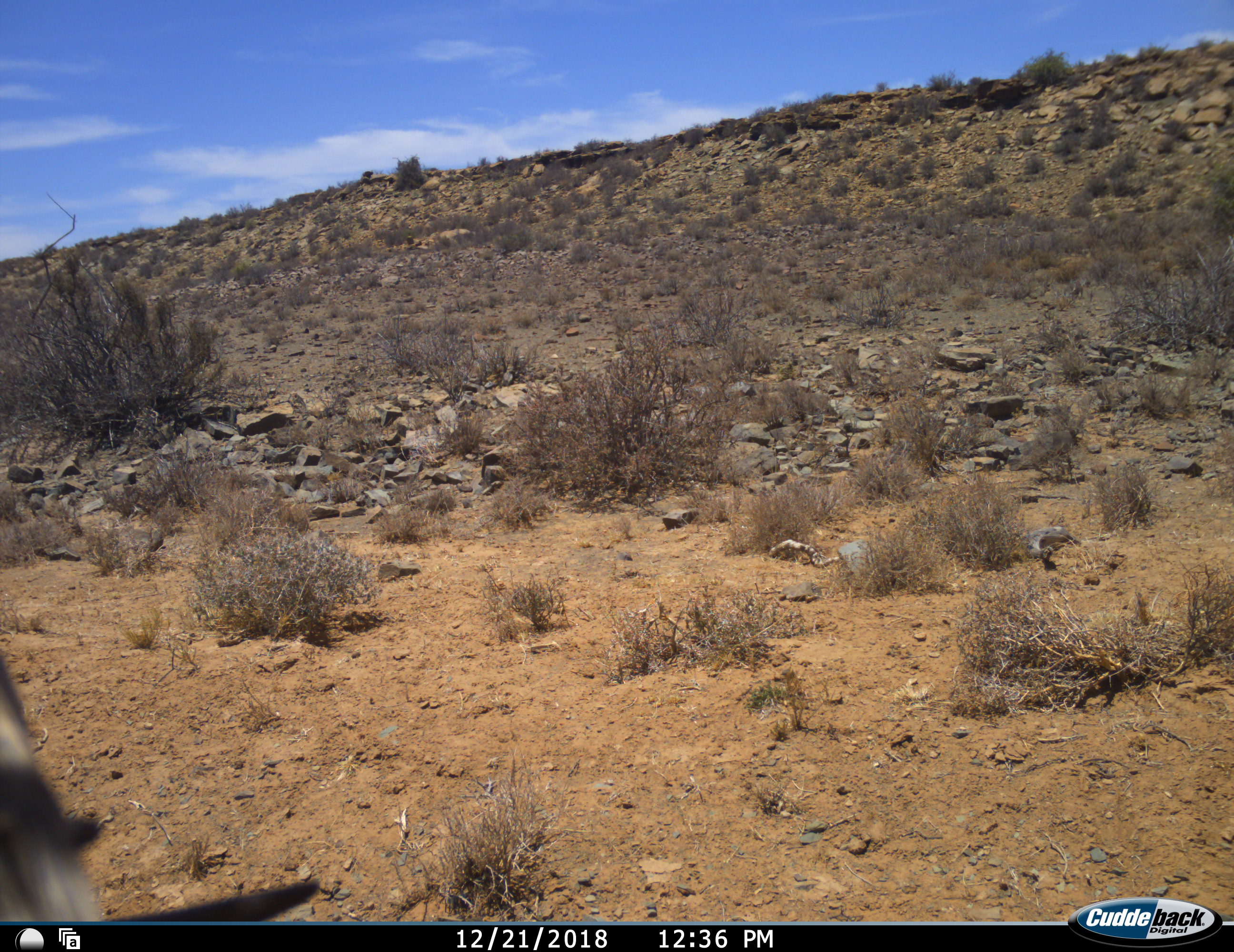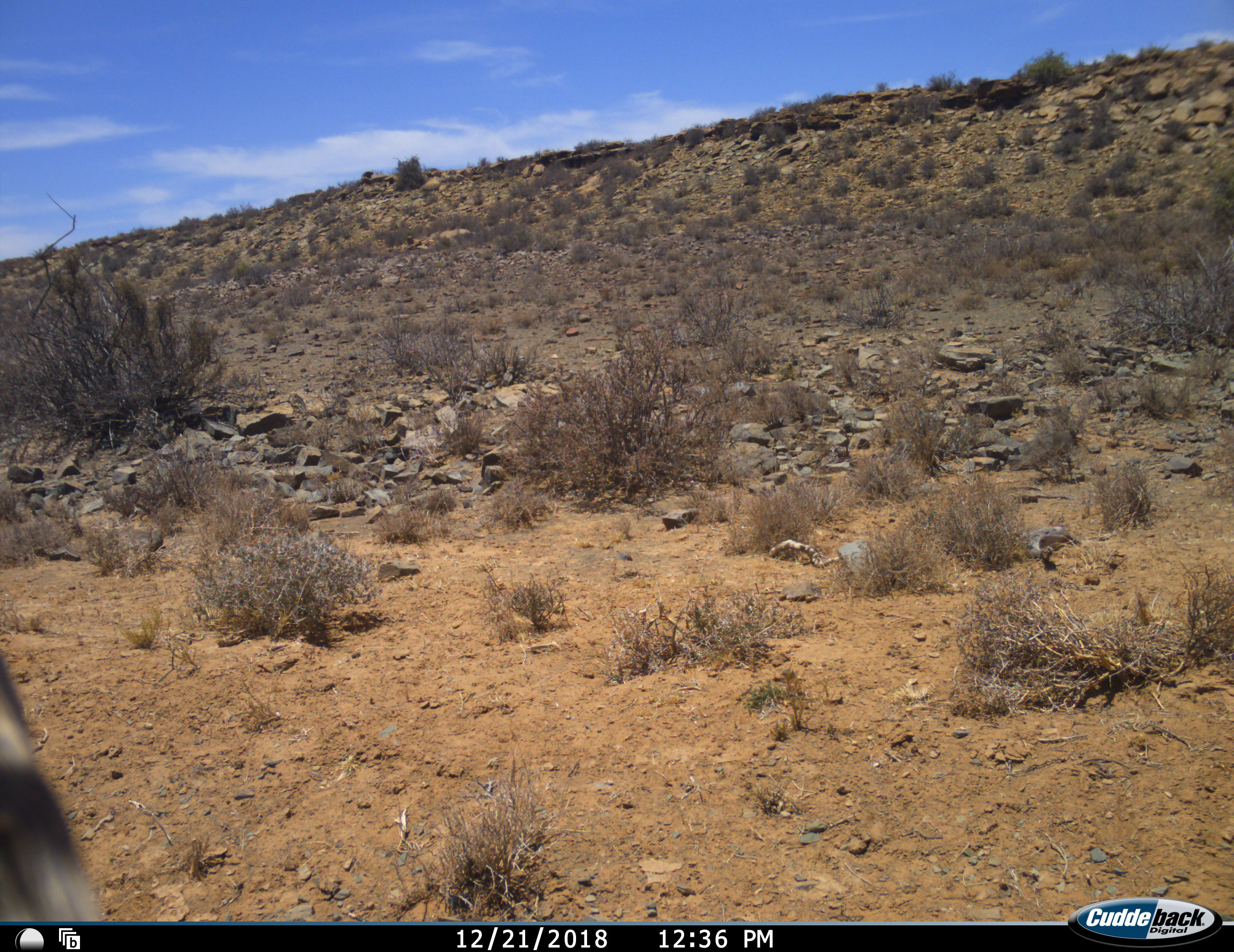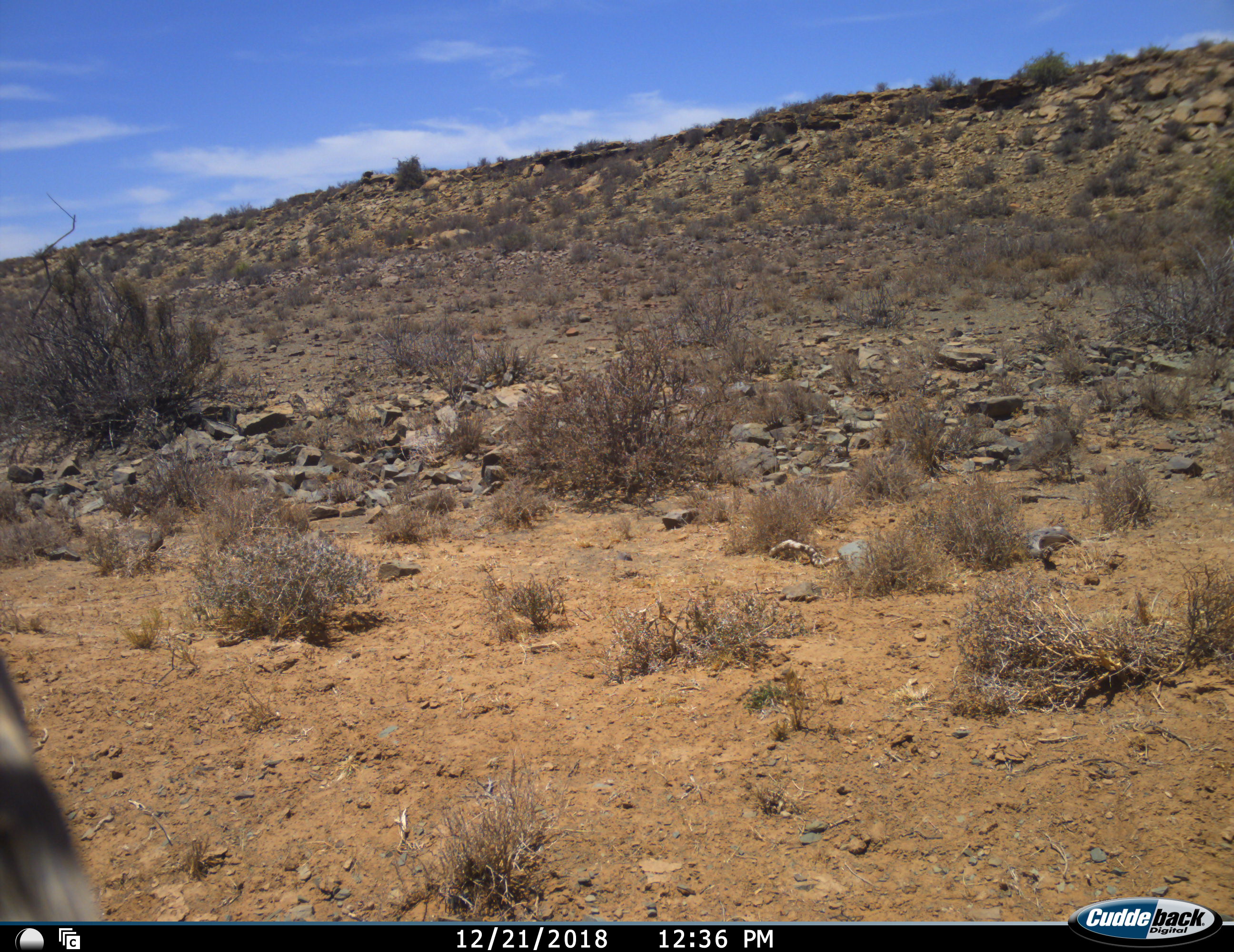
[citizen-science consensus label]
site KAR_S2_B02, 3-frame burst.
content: unidentified animal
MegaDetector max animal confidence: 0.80